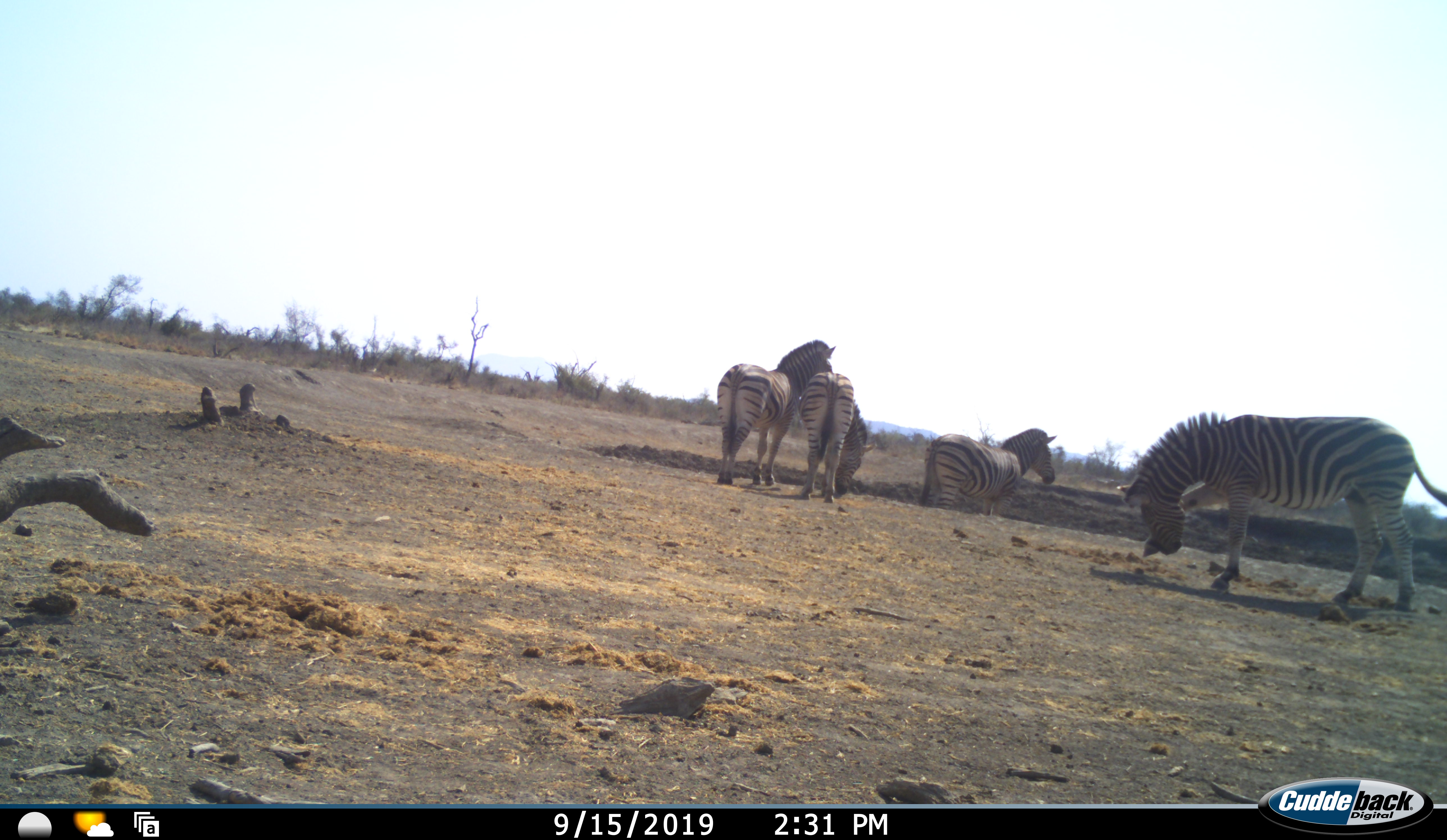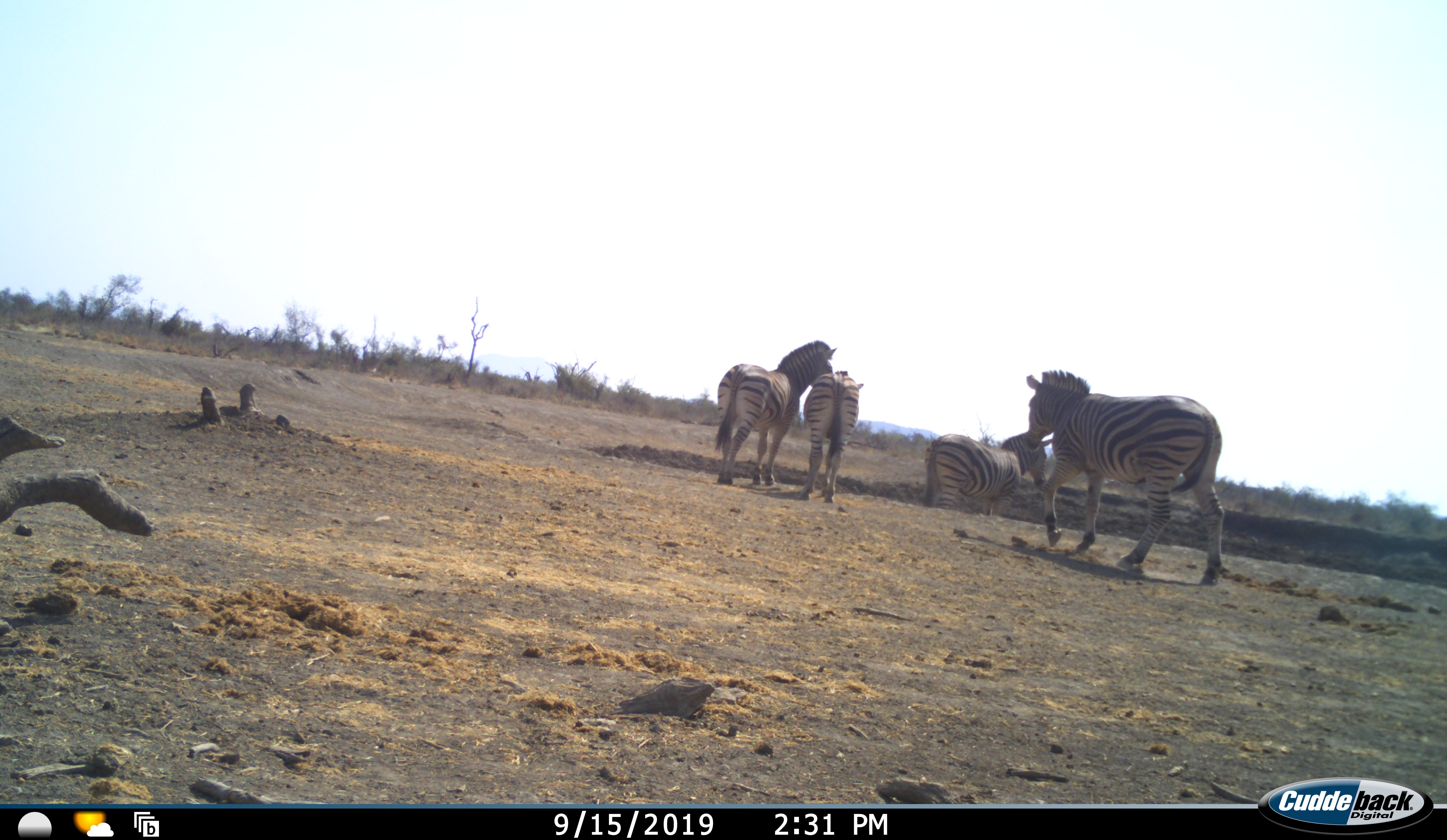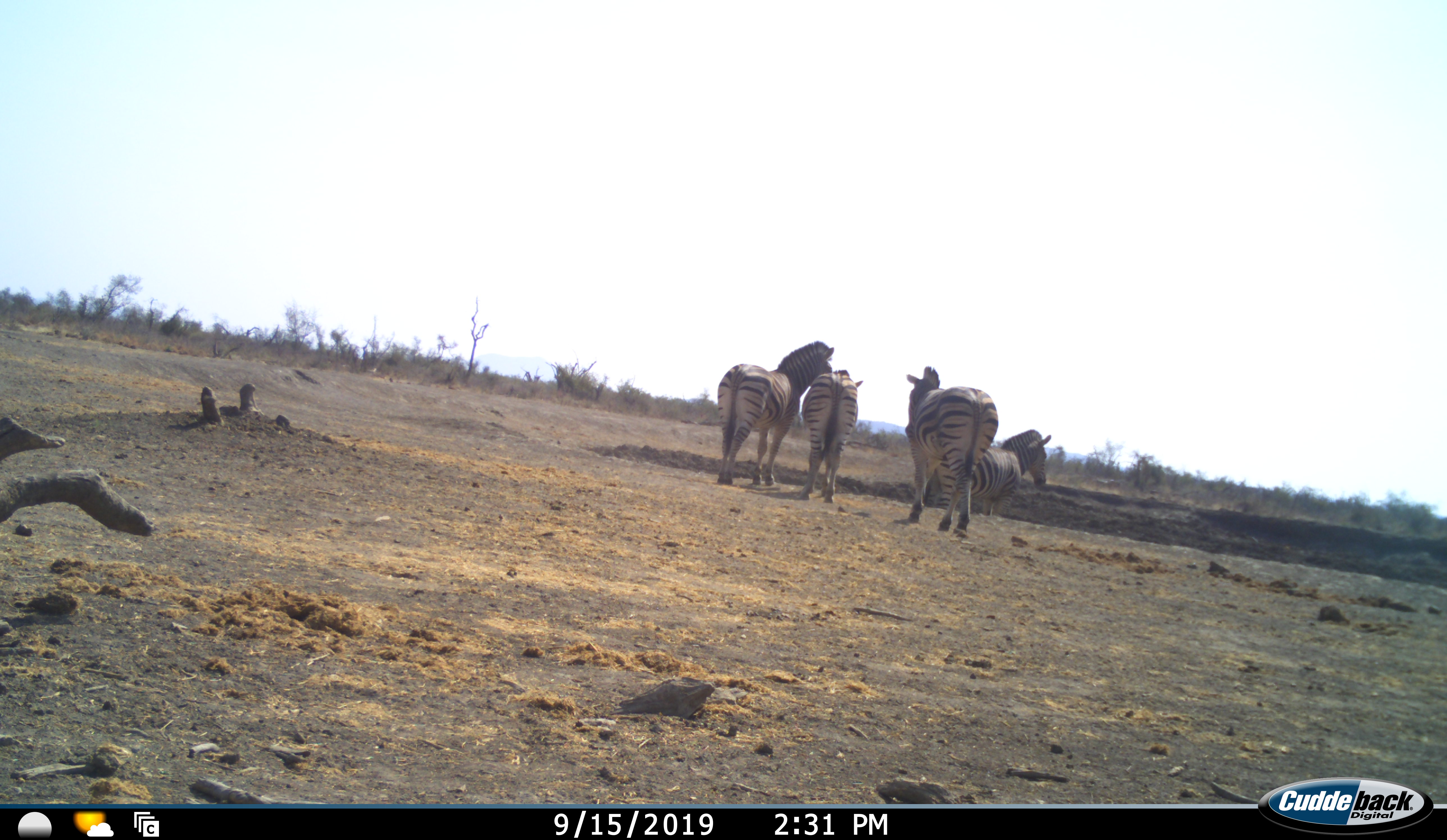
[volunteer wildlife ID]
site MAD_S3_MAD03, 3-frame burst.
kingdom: Animalia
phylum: Chordata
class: Mammalia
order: Perissodactyla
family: Equidae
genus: Equus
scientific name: Equus quagga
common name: plains zebra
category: zebraplains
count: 4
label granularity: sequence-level